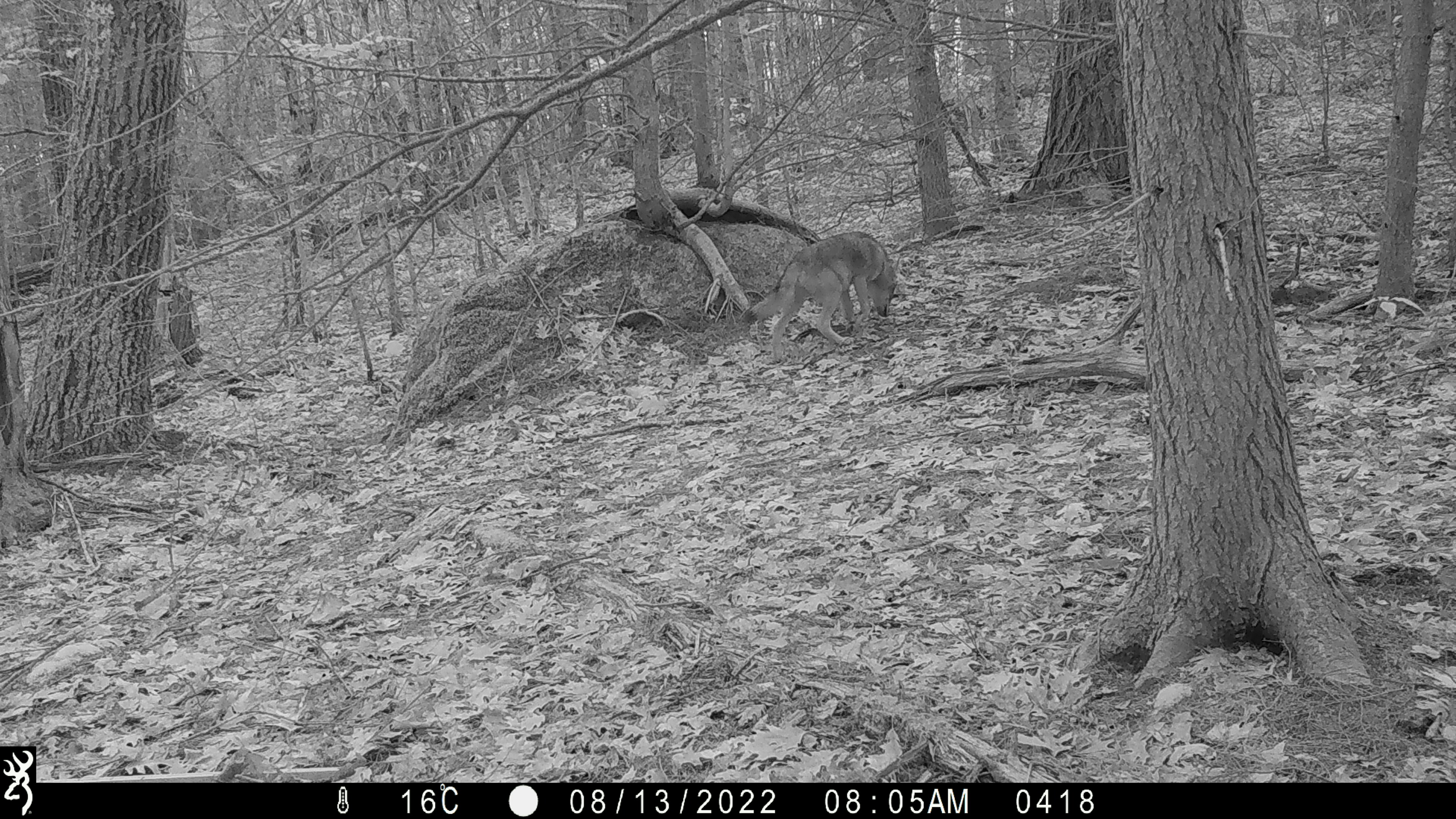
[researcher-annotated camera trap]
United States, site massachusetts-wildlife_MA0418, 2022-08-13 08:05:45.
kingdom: Animalia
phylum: Chordata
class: Mammalia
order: Carnivora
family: Canidae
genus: Canis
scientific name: Canis latrans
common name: coyote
Coyote (Canis latrans).